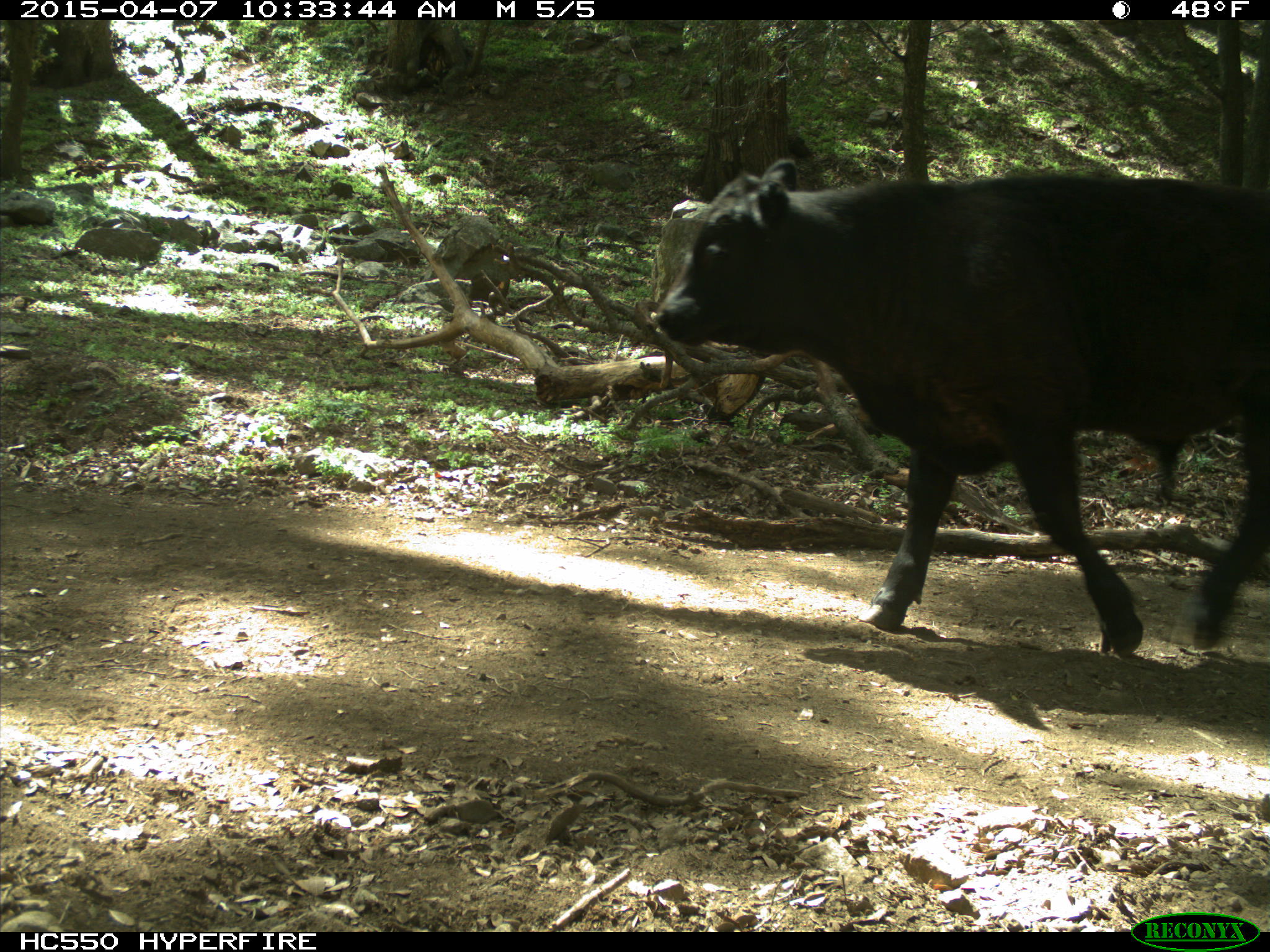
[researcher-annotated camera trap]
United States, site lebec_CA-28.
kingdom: Animalia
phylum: Chordata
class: Mammalia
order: Artiodactyla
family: Bovidae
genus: Bos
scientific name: Bos taurus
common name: domestic cow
Bos taurus (domestic cow).